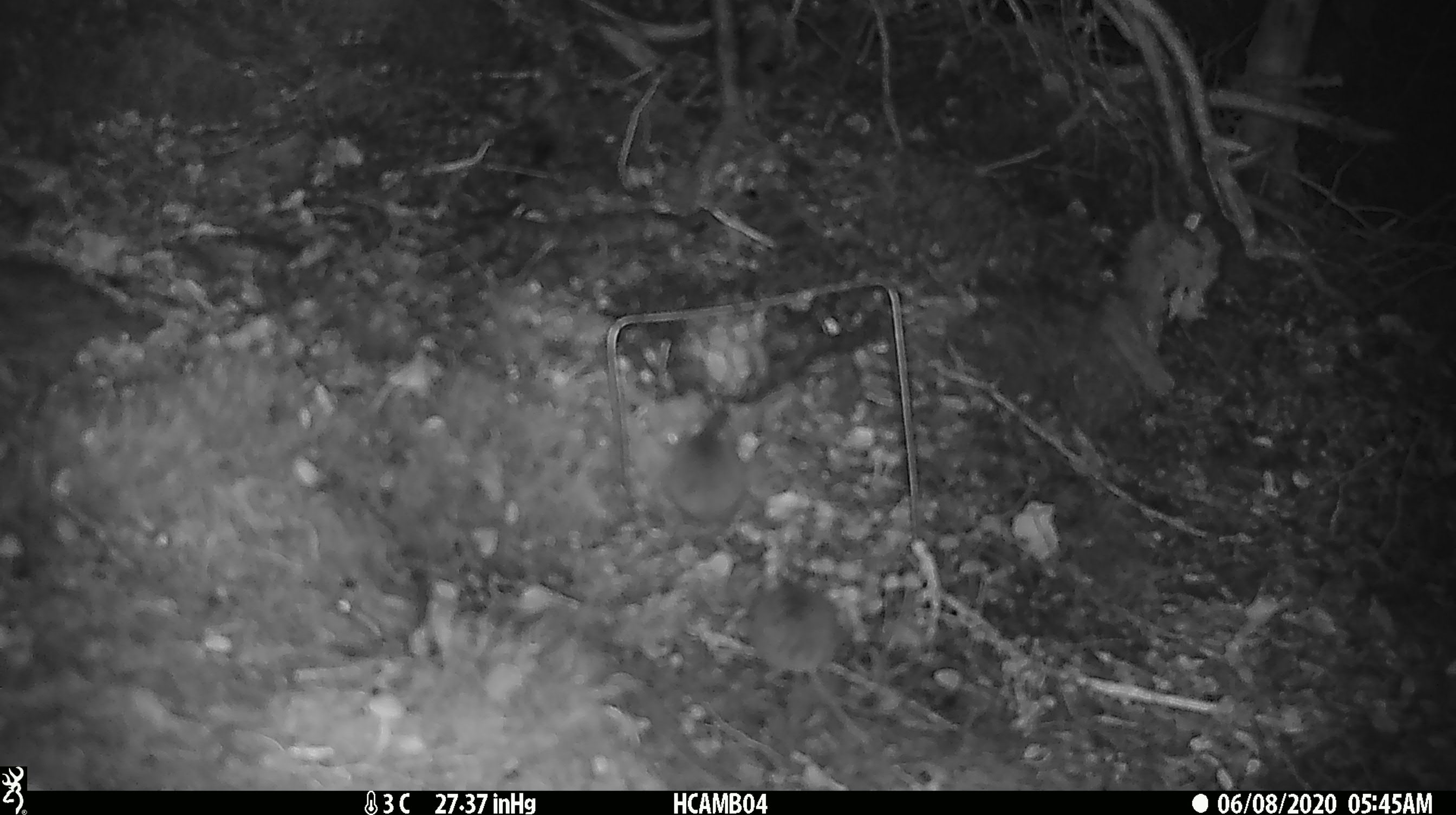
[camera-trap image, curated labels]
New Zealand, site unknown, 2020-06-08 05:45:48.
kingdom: Animalia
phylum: Chordata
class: Mammalia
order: Rodentia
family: Muridae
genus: Mus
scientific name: Mus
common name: mouse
Mouse (Mus).